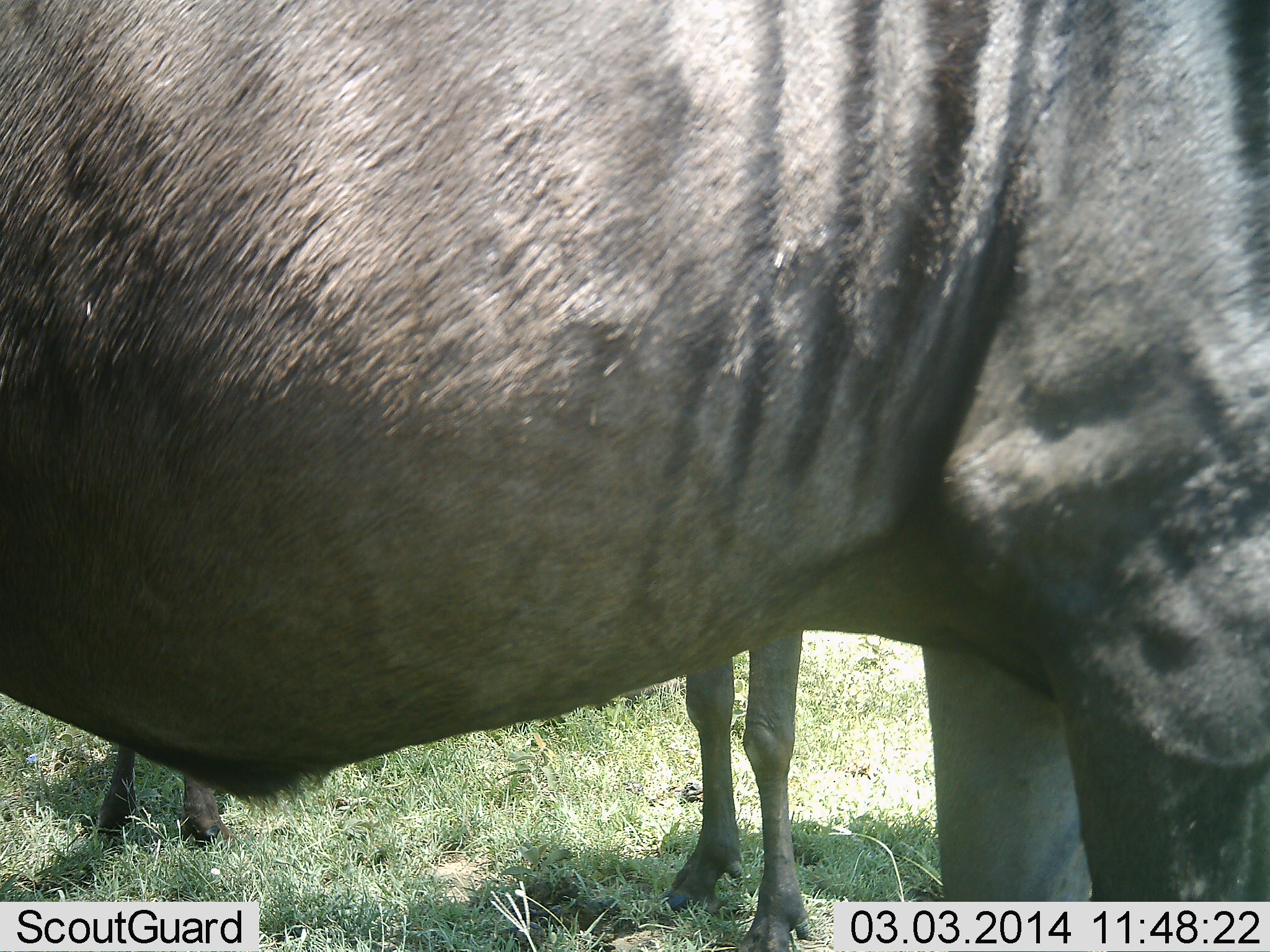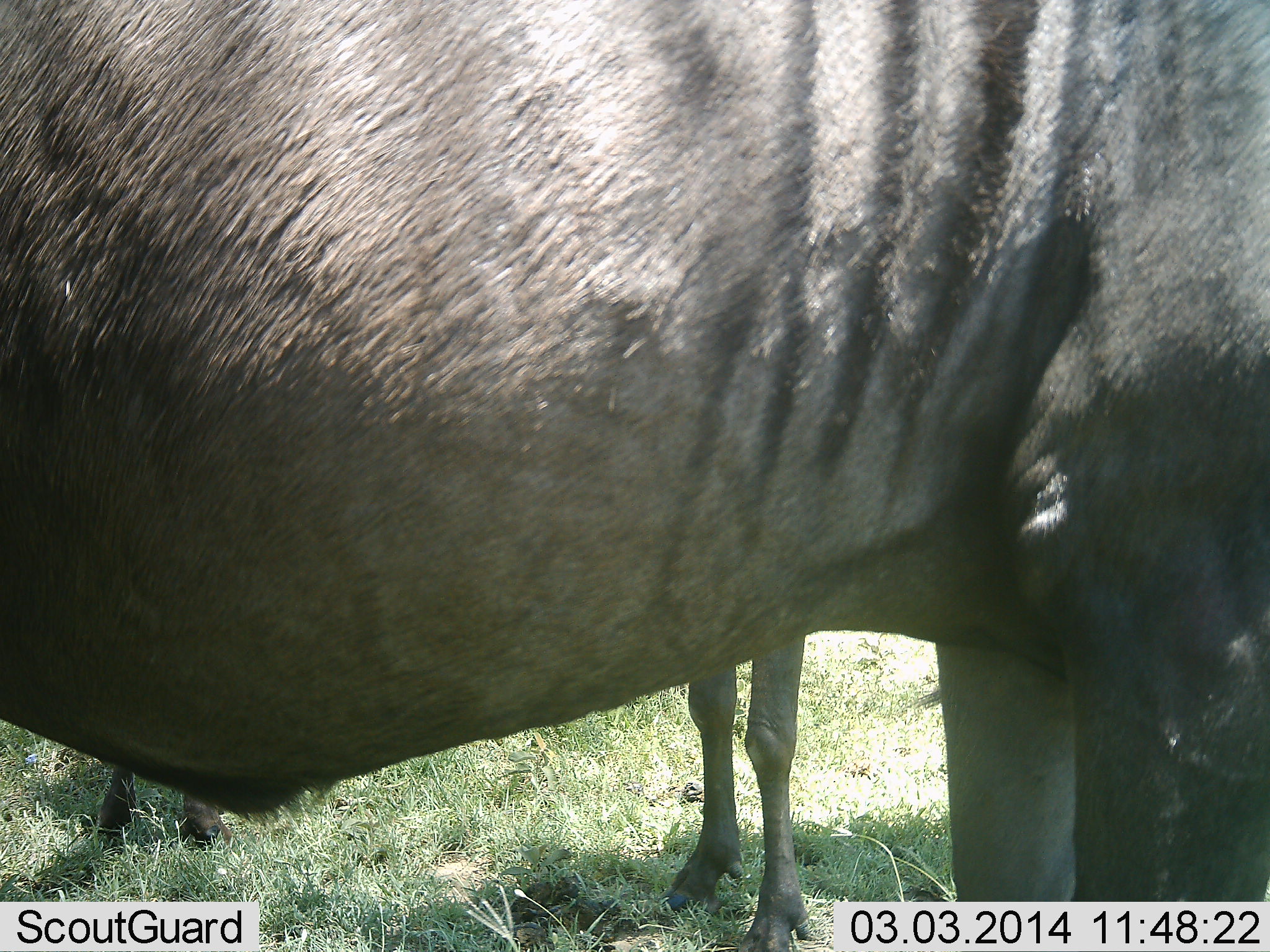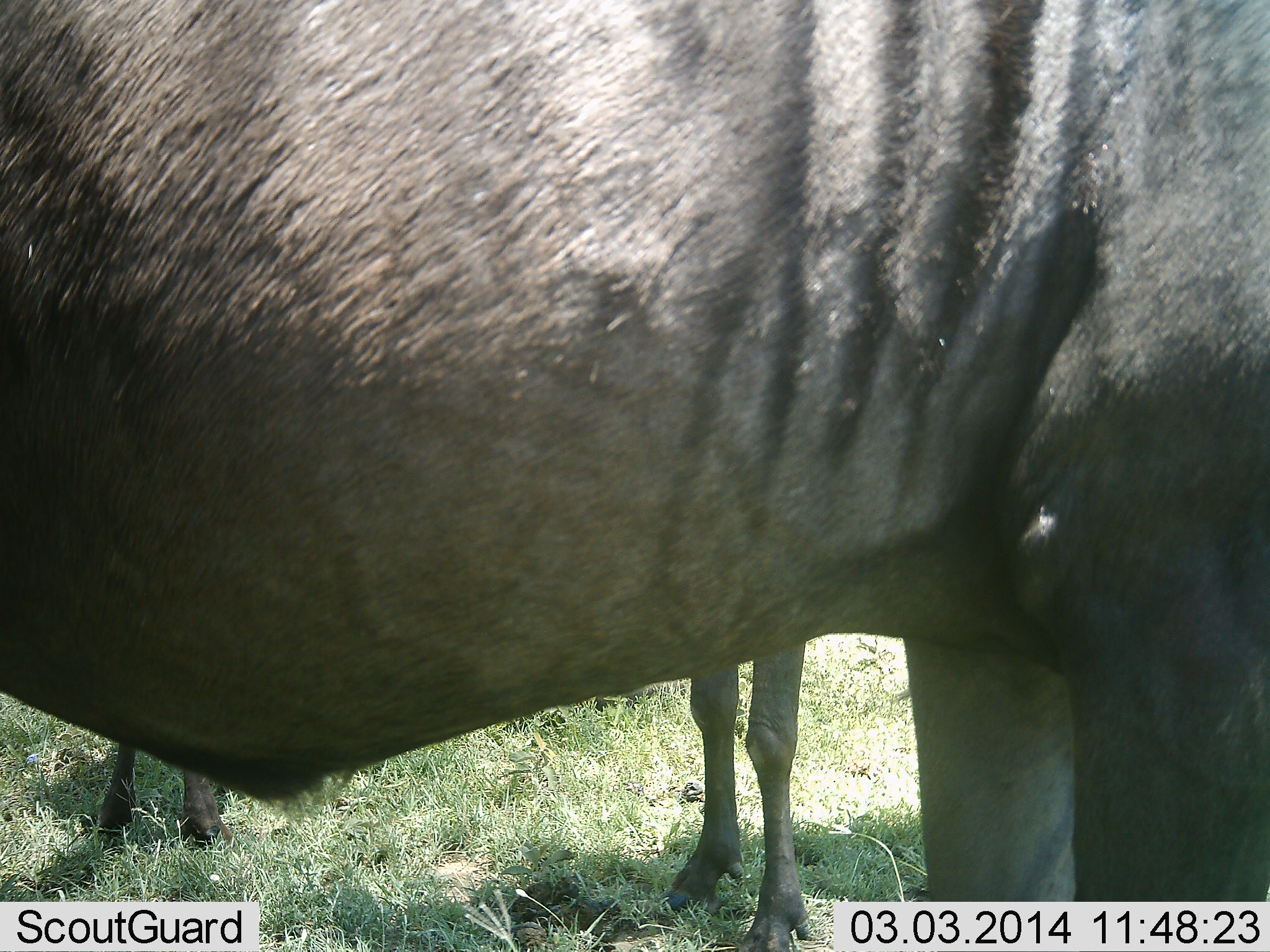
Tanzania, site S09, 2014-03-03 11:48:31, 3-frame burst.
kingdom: Animalia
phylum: Chordata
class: Mammalia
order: Artiodactyla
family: Bovidae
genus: Connochaetes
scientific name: Connochaetes taurinus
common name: blue wildebeest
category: wildebeest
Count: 2.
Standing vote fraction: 100%.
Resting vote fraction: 0%.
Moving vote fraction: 0%.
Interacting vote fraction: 0%.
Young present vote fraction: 10%.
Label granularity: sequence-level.